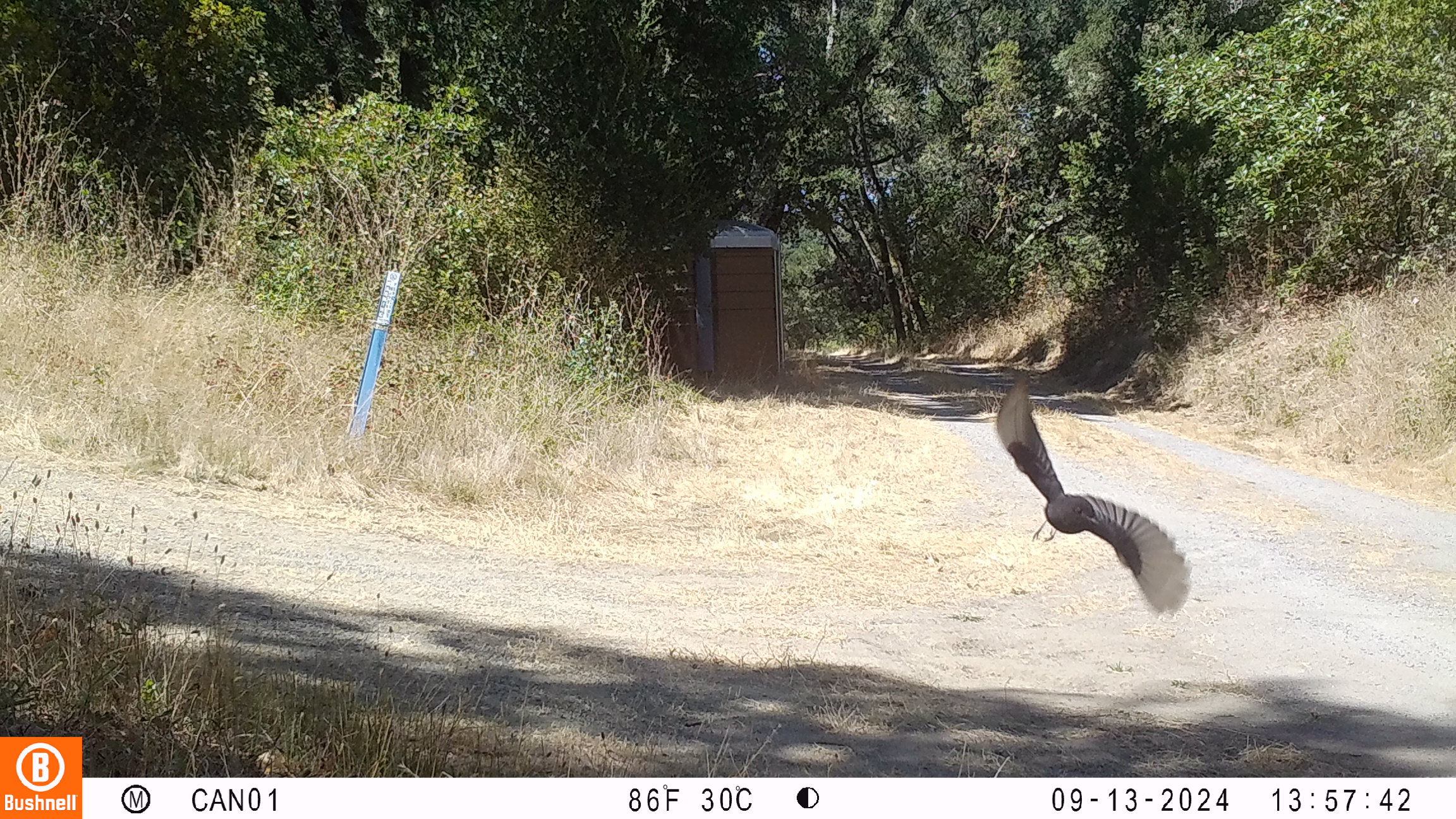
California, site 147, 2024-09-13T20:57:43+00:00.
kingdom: Animalia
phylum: Chordata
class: Aves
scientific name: Aves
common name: bird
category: unknown bird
Unknown bird (bird) (Aves).